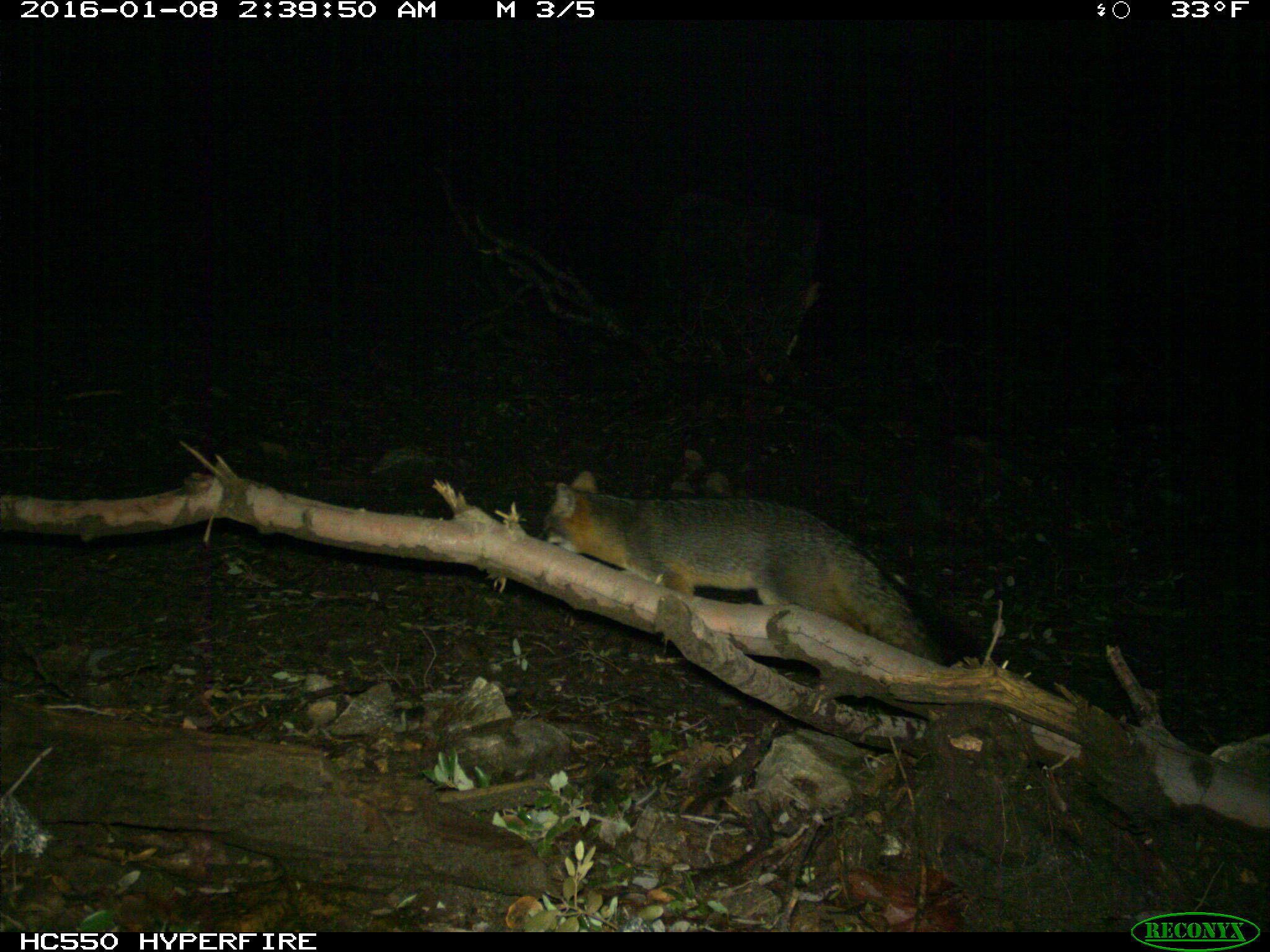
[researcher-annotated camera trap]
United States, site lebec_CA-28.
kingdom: Animalia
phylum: Chordata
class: Mammalia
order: Carnivora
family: Canidae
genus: Urocyon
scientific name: Urocyon cinereoargenteus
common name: gray fox